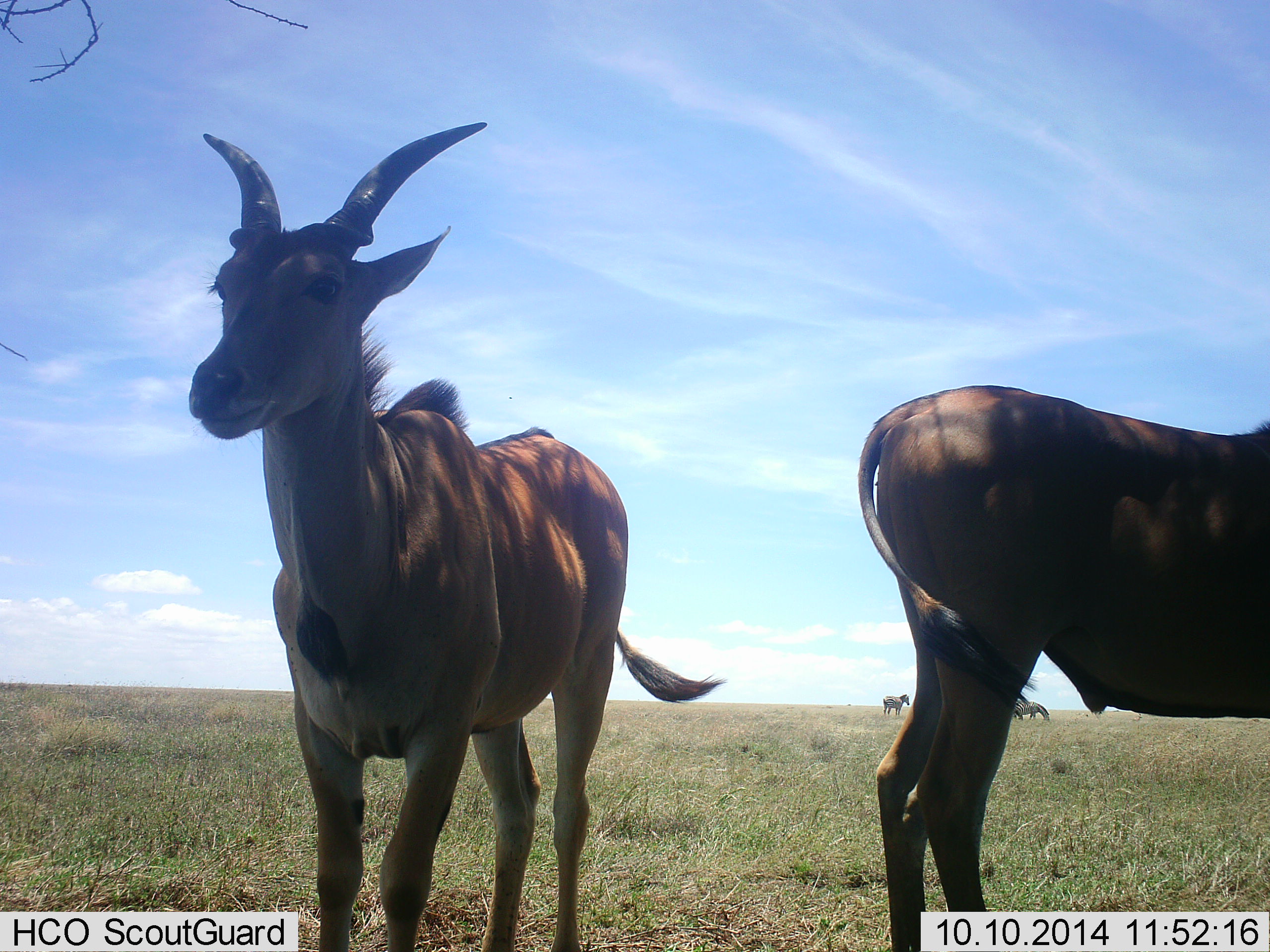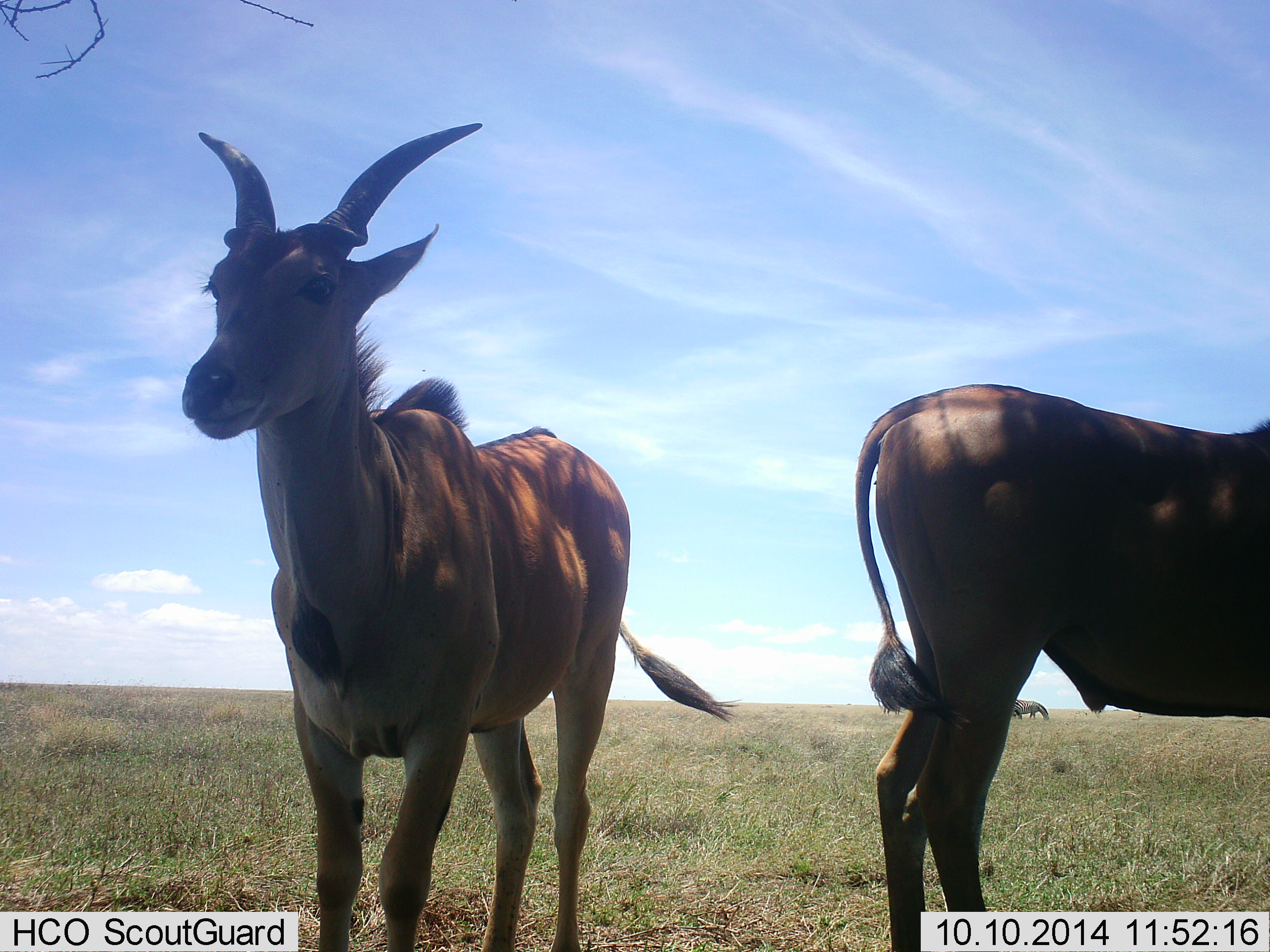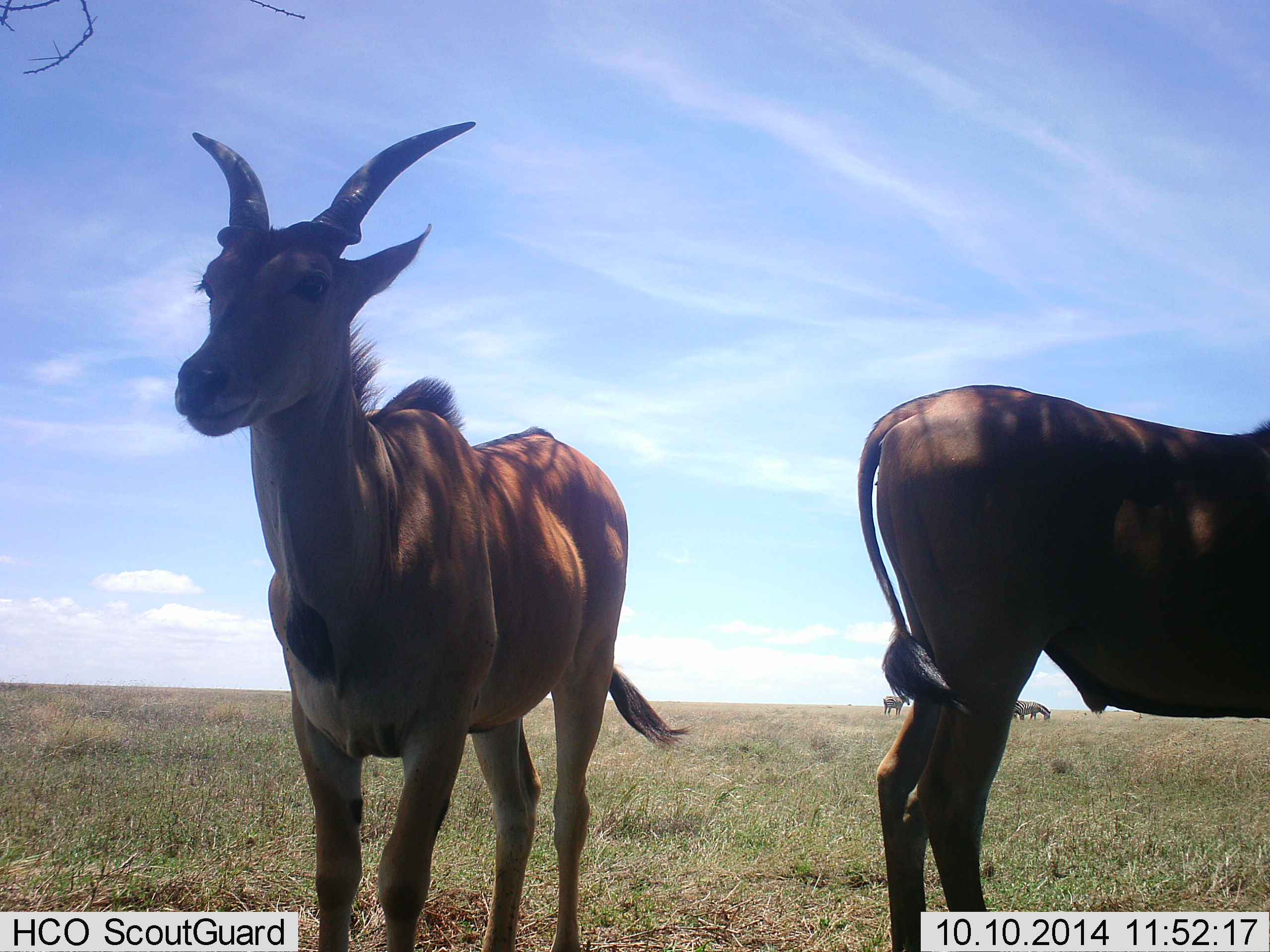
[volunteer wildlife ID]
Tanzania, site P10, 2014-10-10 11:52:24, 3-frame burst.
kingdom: Animalia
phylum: Chordata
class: Mammalia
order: Artiodactyla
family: Bovidae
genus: Tragelaphus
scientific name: Tragelaphus oryx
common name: eland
Eland (Tragelaphus oryx), count 2. Behavior (volunteer vote fractions): standing 100%, resting 0%, moving 0%, interacting 0%. Young present (vote fraction): 0%. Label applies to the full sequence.